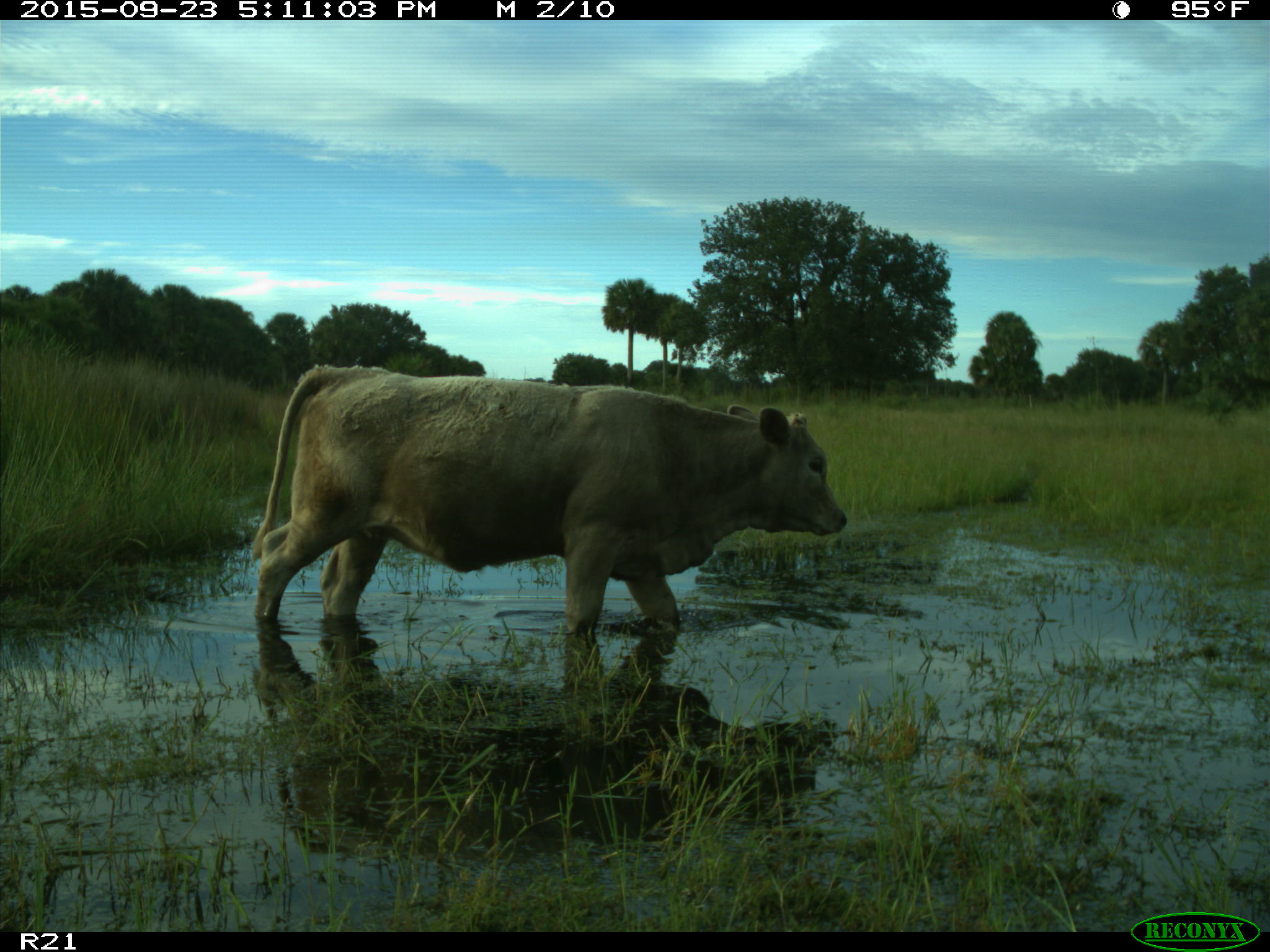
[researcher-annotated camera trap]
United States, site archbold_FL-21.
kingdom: Animalia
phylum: Chordata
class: Mammalia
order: Artiodactyla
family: Bovidae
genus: Bos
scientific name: Bos taurus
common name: domestic cow